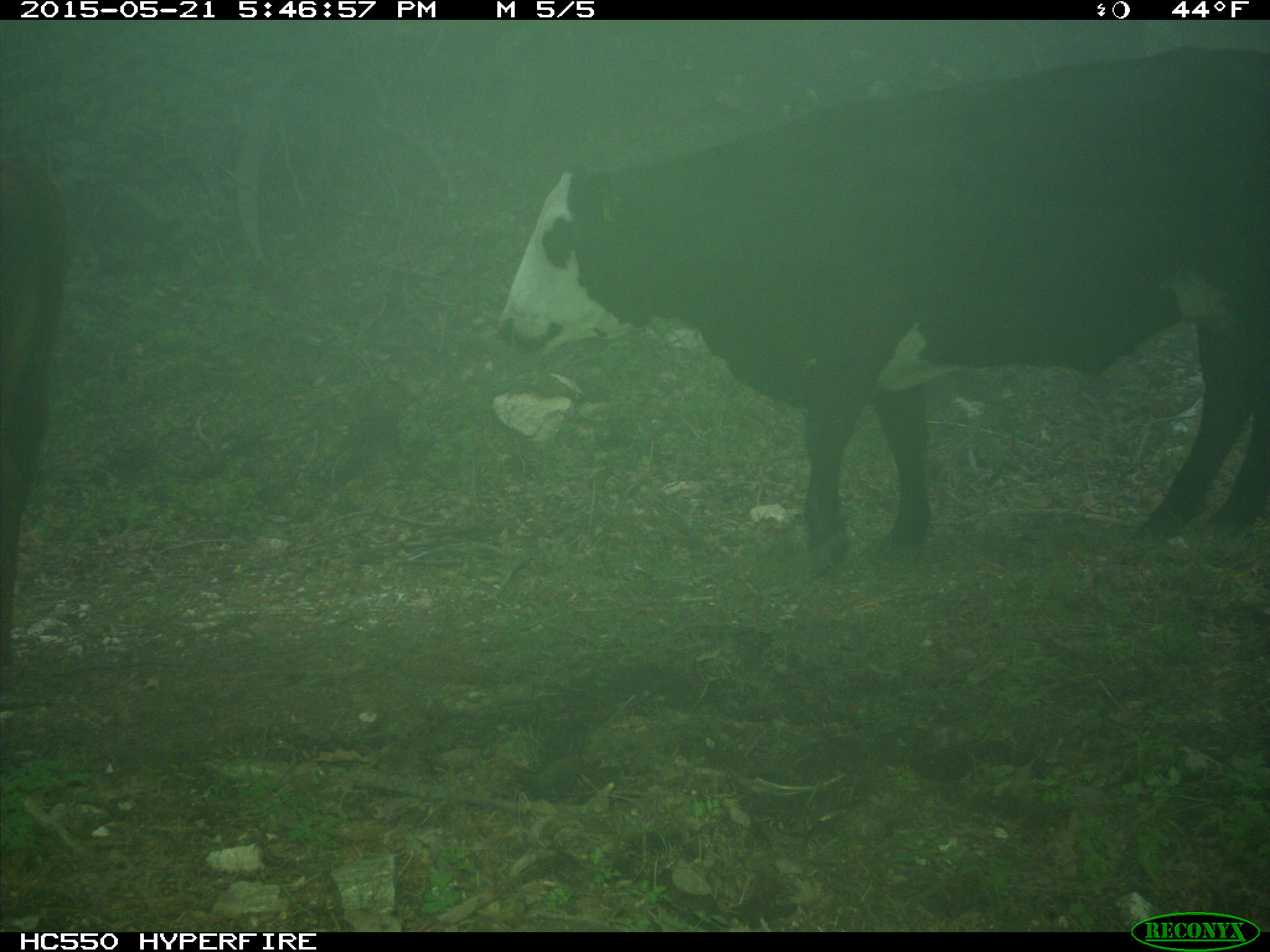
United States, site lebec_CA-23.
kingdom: Animalia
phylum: Chordata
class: Mammalia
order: Artiodactyla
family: Bovidae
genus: Bos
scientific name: Bos taurus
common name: domestic cow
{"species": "Bos taurus (domestic cow)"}